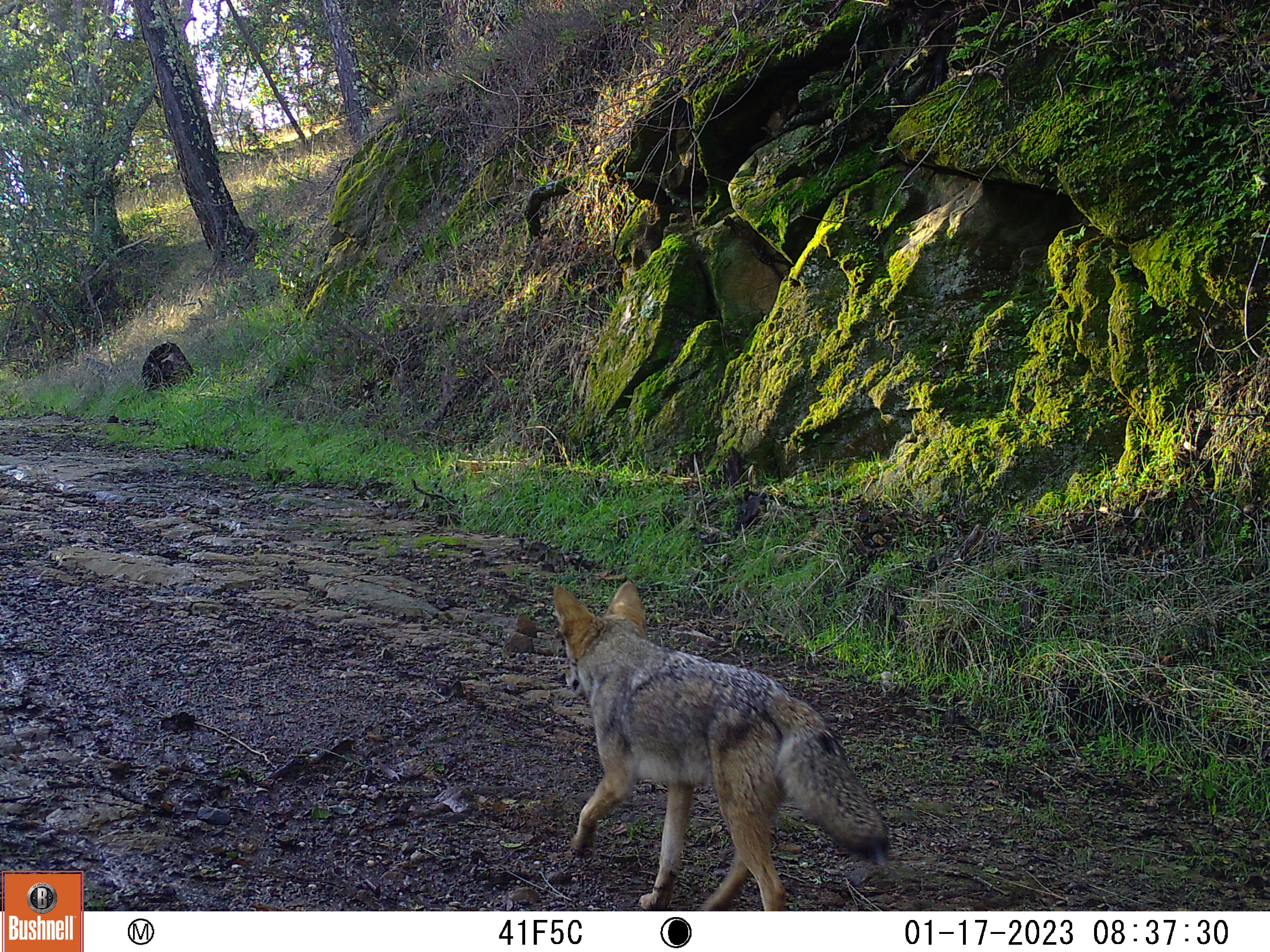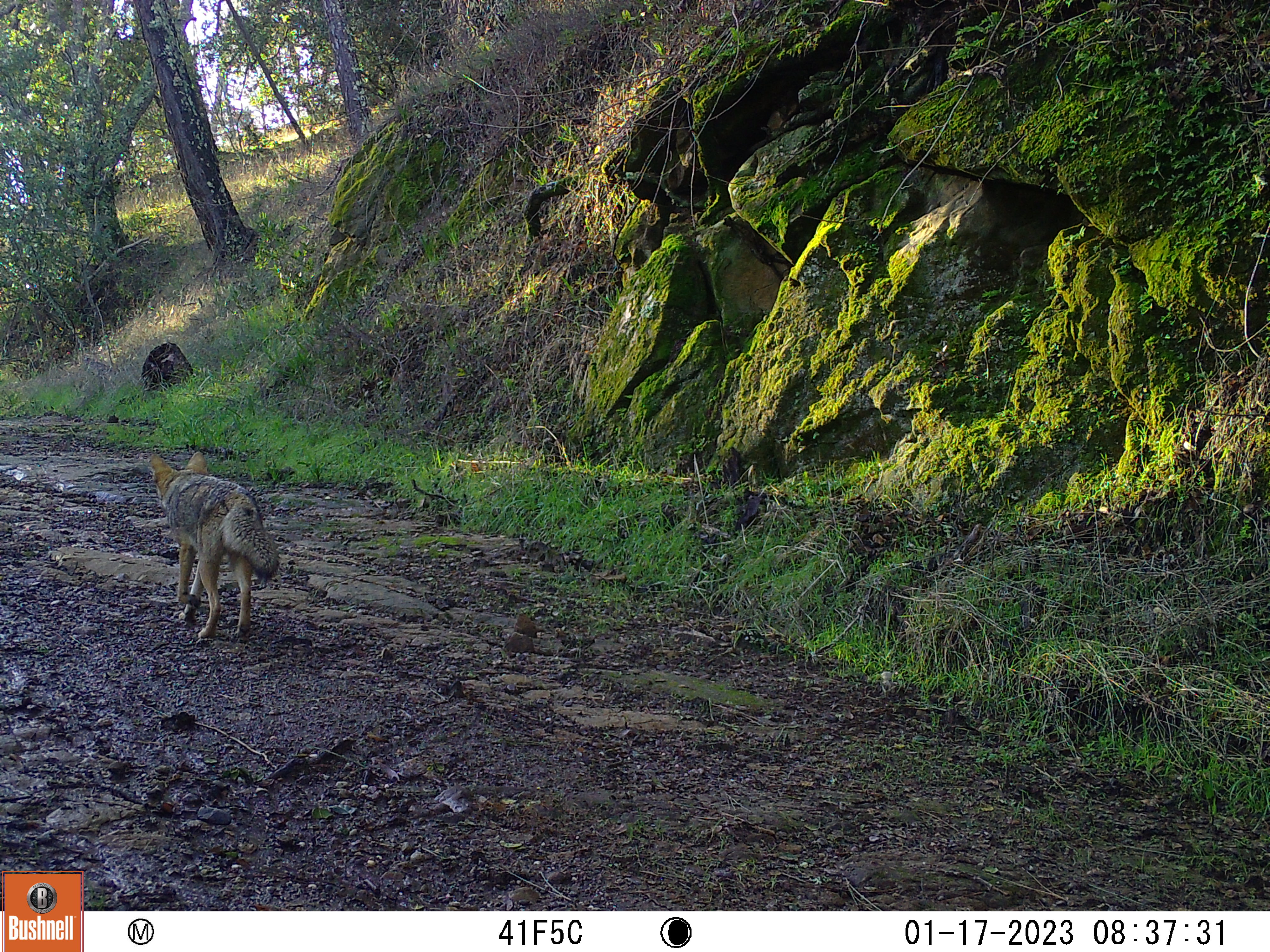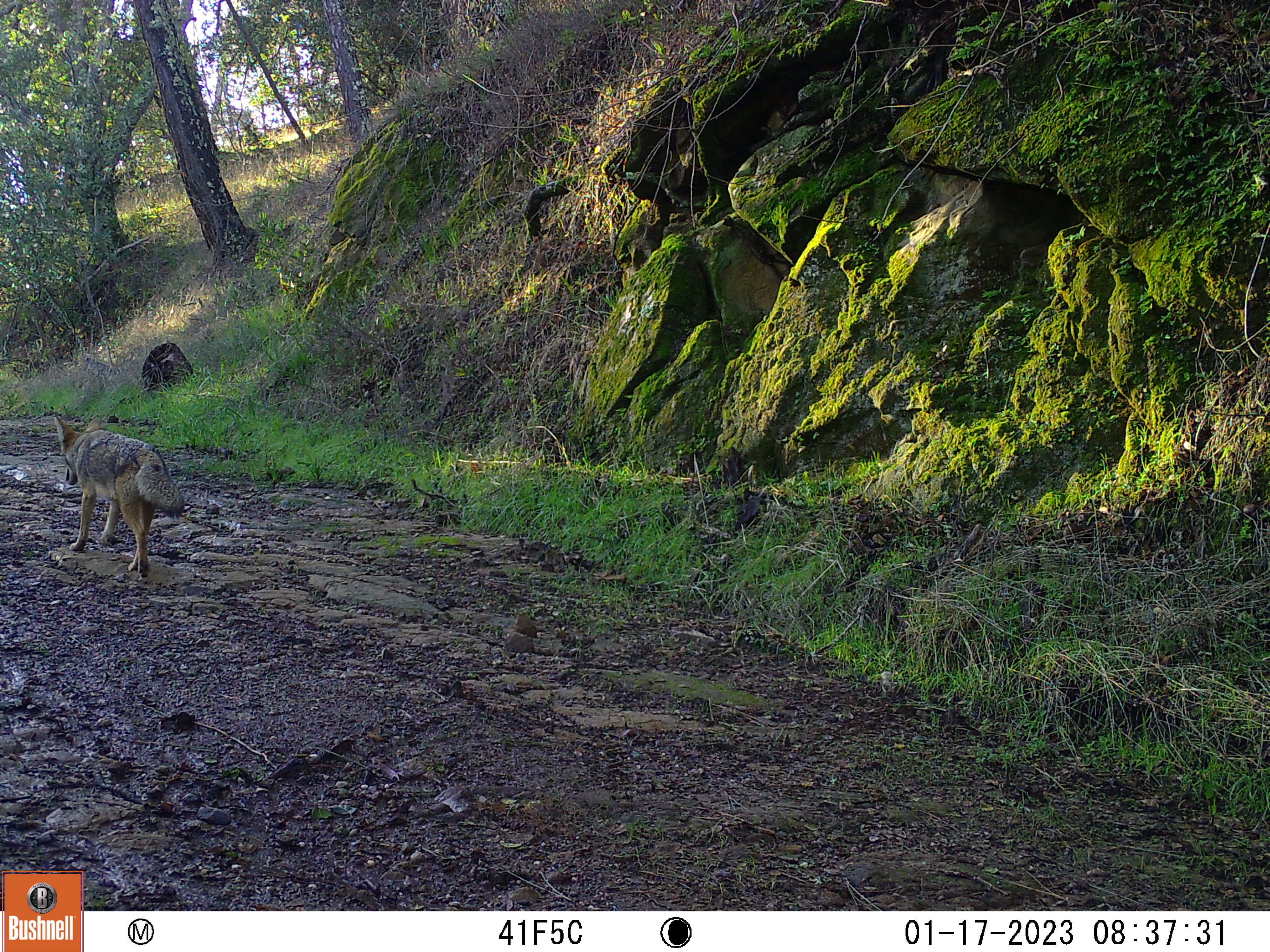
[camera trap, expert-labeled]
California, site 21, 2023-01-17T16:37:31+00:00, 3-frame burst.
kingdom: Animalia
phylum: Chordata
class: Mammalia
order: Carnivora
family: Canidae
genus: Canis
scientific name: Canis latrans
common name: coyote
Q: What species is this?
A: Coyote (Canis latrans).